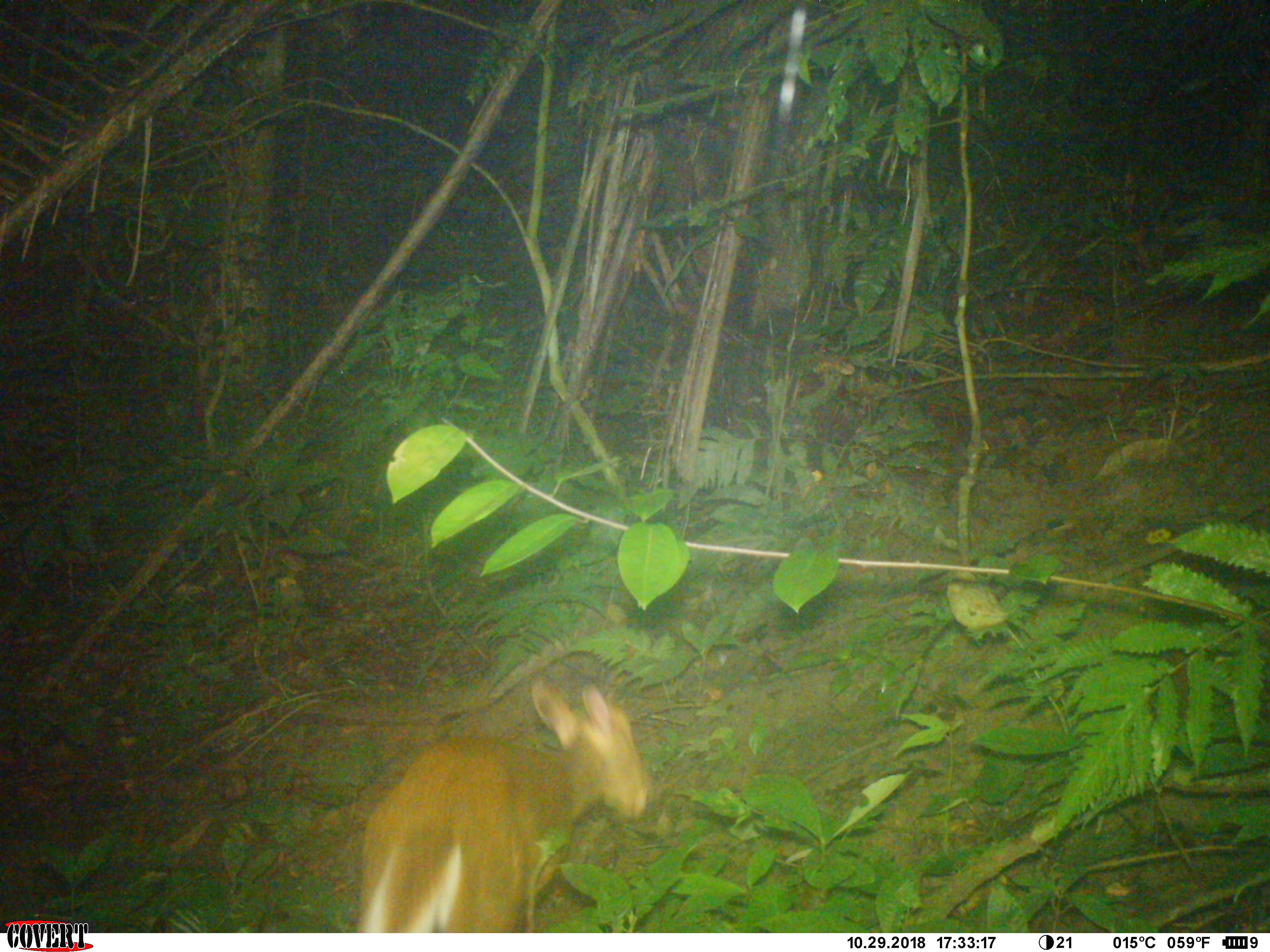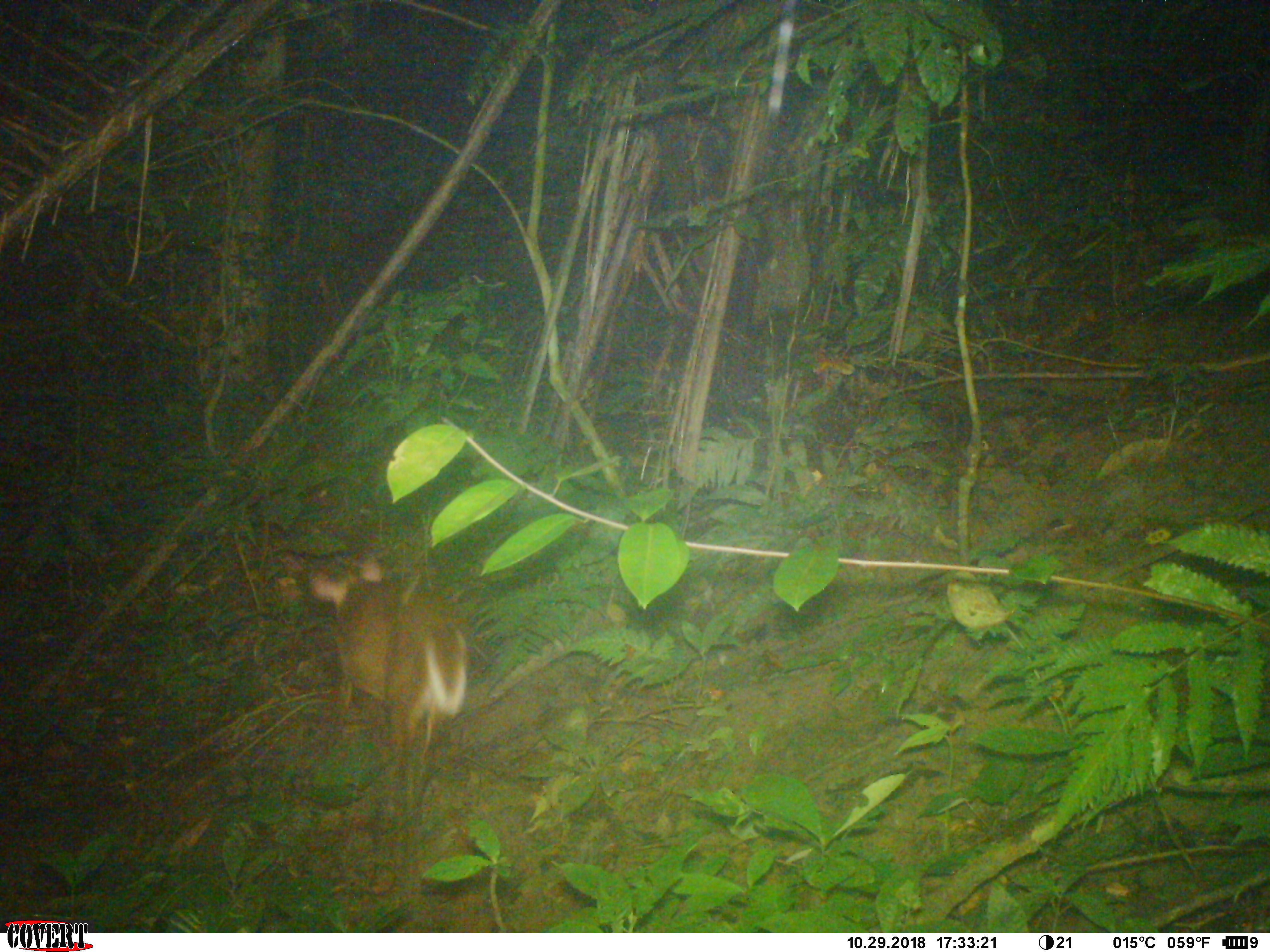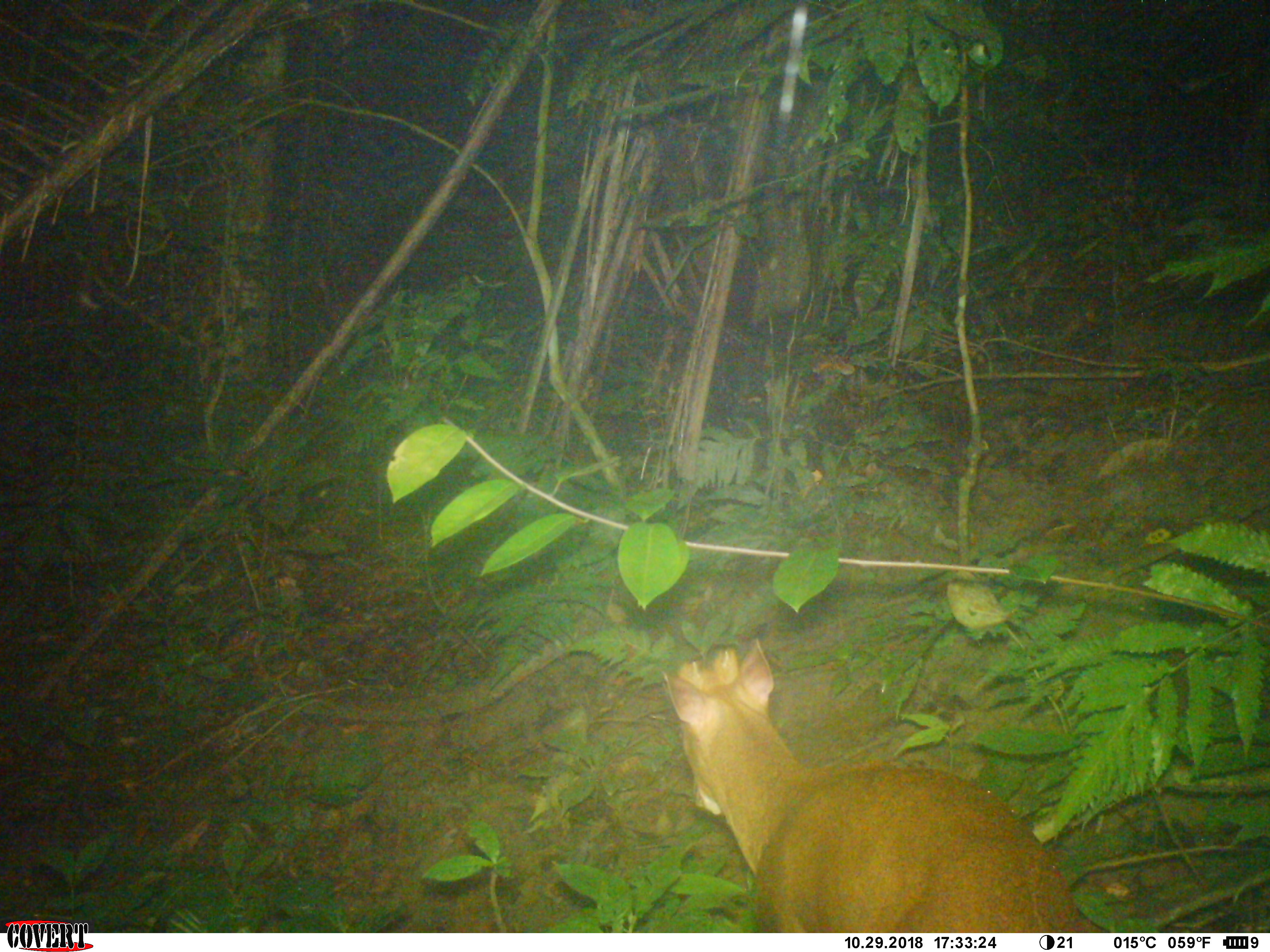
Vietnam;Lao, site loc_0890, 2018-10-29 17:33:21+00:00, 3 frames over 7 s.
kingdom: Animalia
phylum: Chordata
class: Mammalia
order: Artiodactyla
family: Cervidae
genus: Muntiacus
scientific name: Muntiacus rooseveltorum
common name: roosevelt's muntjac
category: roosevelts muntjac group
Roosevelts muntjac group (roosevelt's muntjac) (Muntiacus rooseveltorum). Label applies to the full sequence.